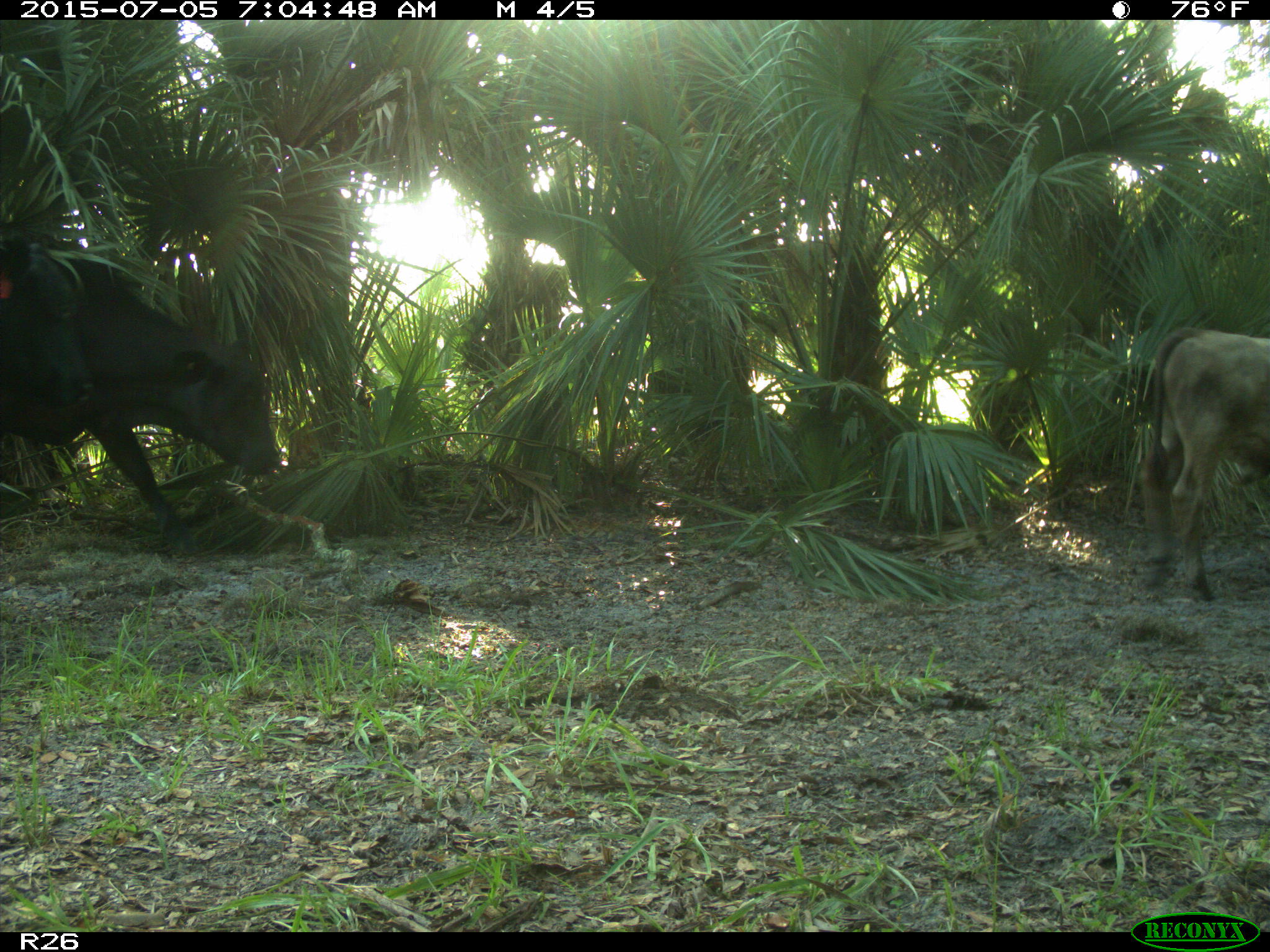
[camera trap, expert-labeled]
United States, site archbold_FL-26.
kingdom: Animalia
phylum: Chordata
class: Mammalia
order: Artiodactyla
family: Bovidae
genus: Bos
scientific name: Bos taurus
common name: domestic cow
Bos taurus (domestic cow).